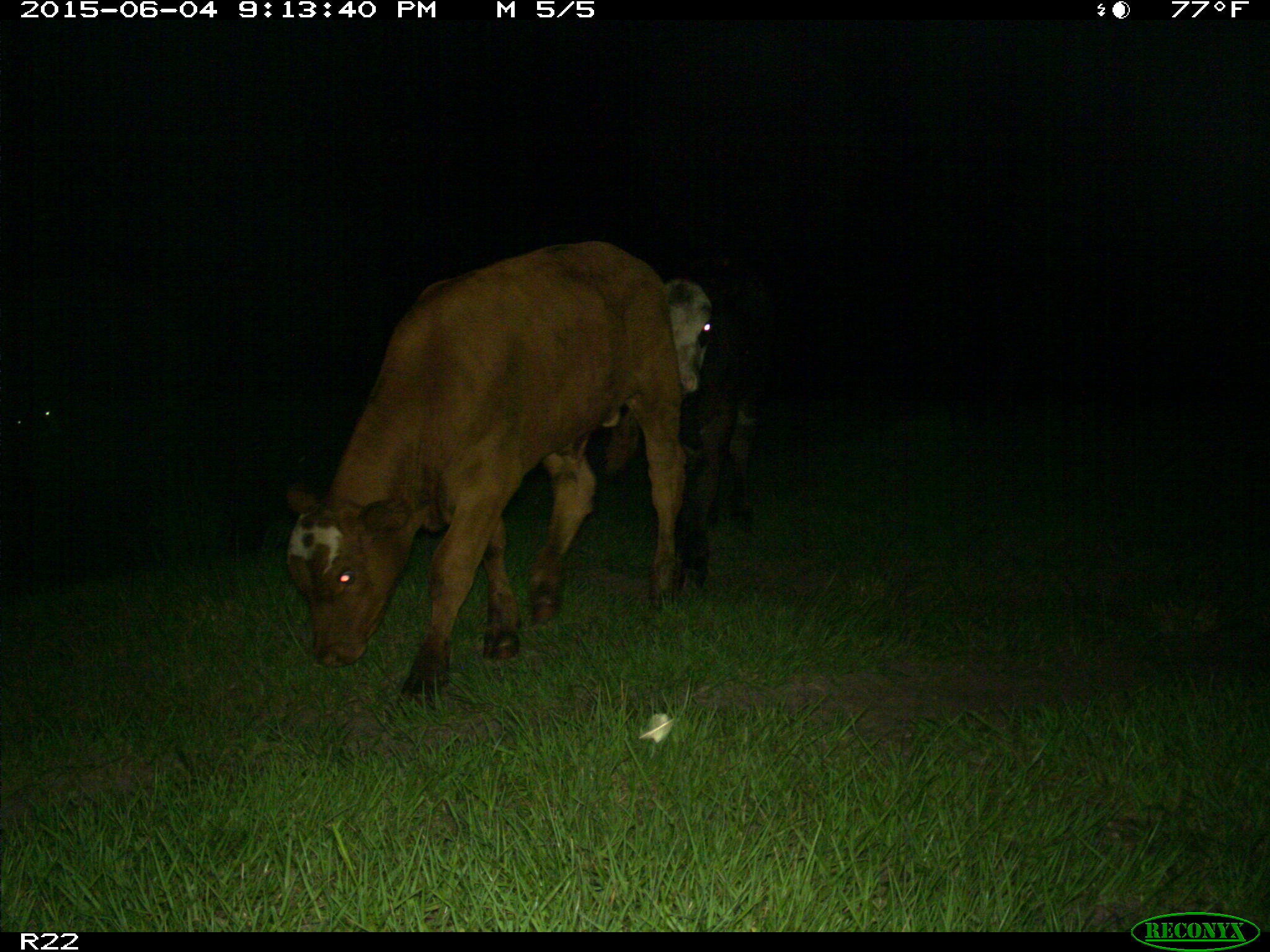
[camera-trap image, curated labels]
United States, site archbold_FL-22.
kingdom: Animalia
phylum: Chordata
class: Mammalia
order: Artiodactyla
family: Bovidae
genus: Bos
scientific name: Bos taurus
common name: domestic cow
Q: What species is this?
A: Bos taurus (domestic cow).